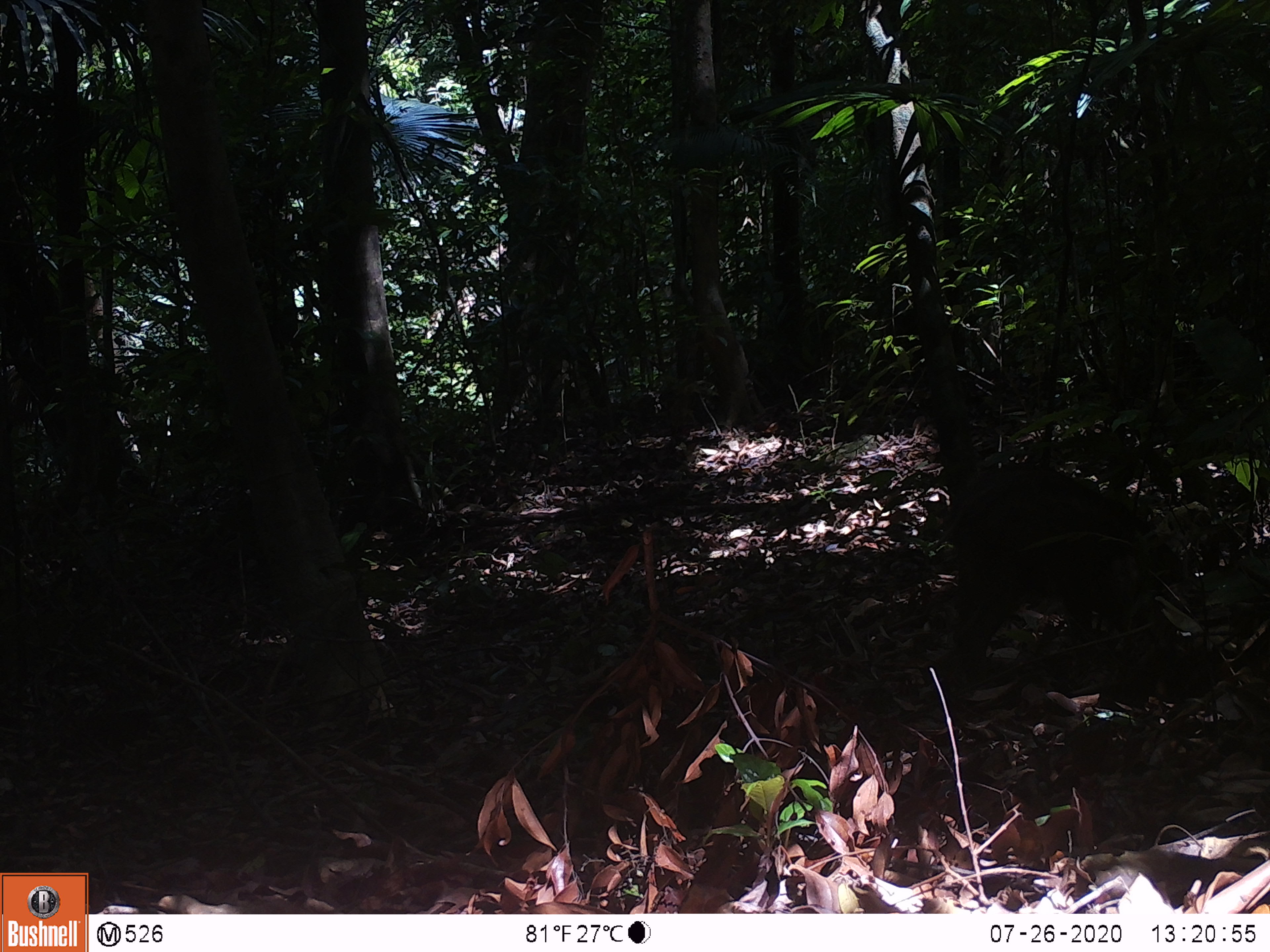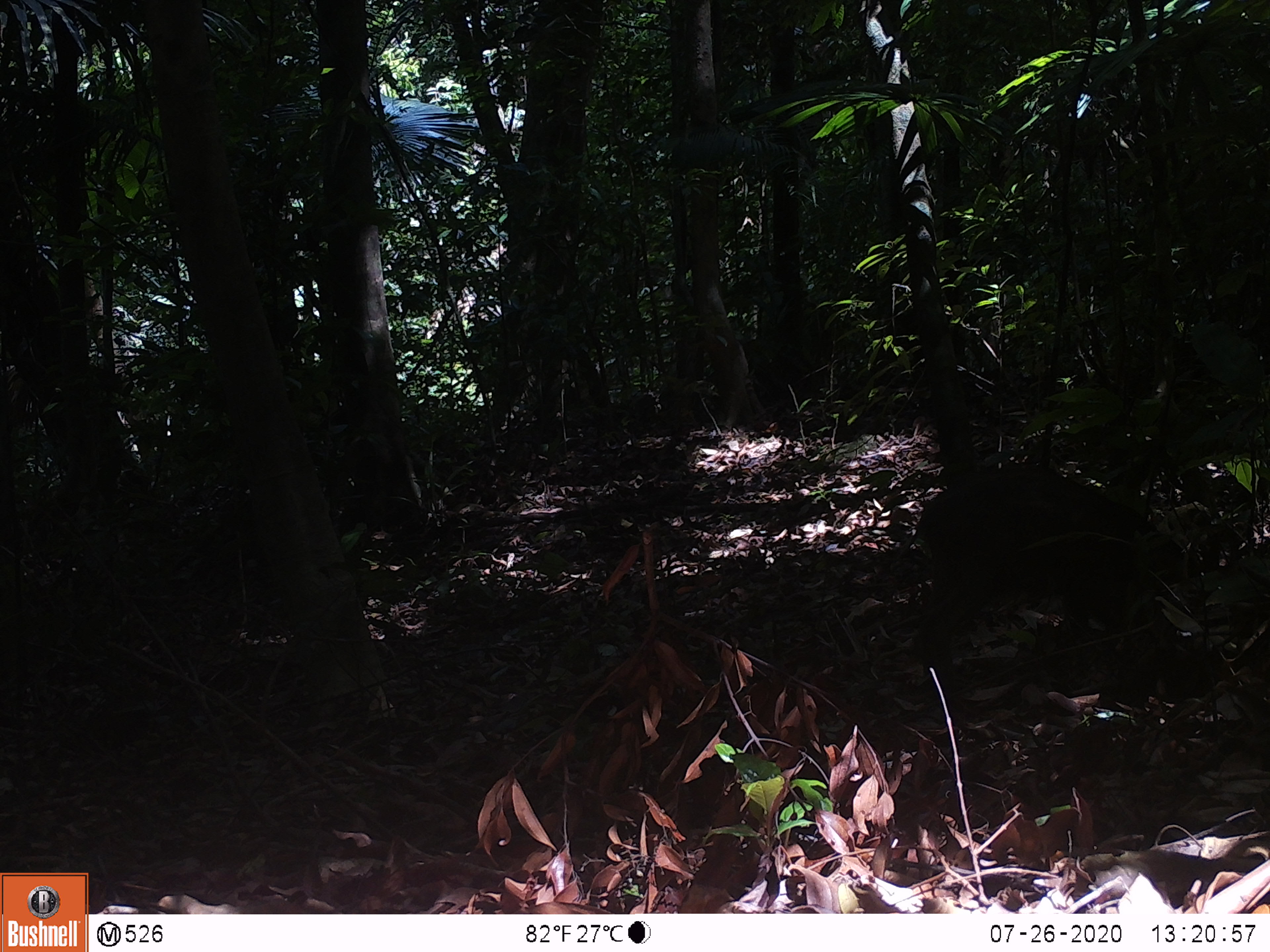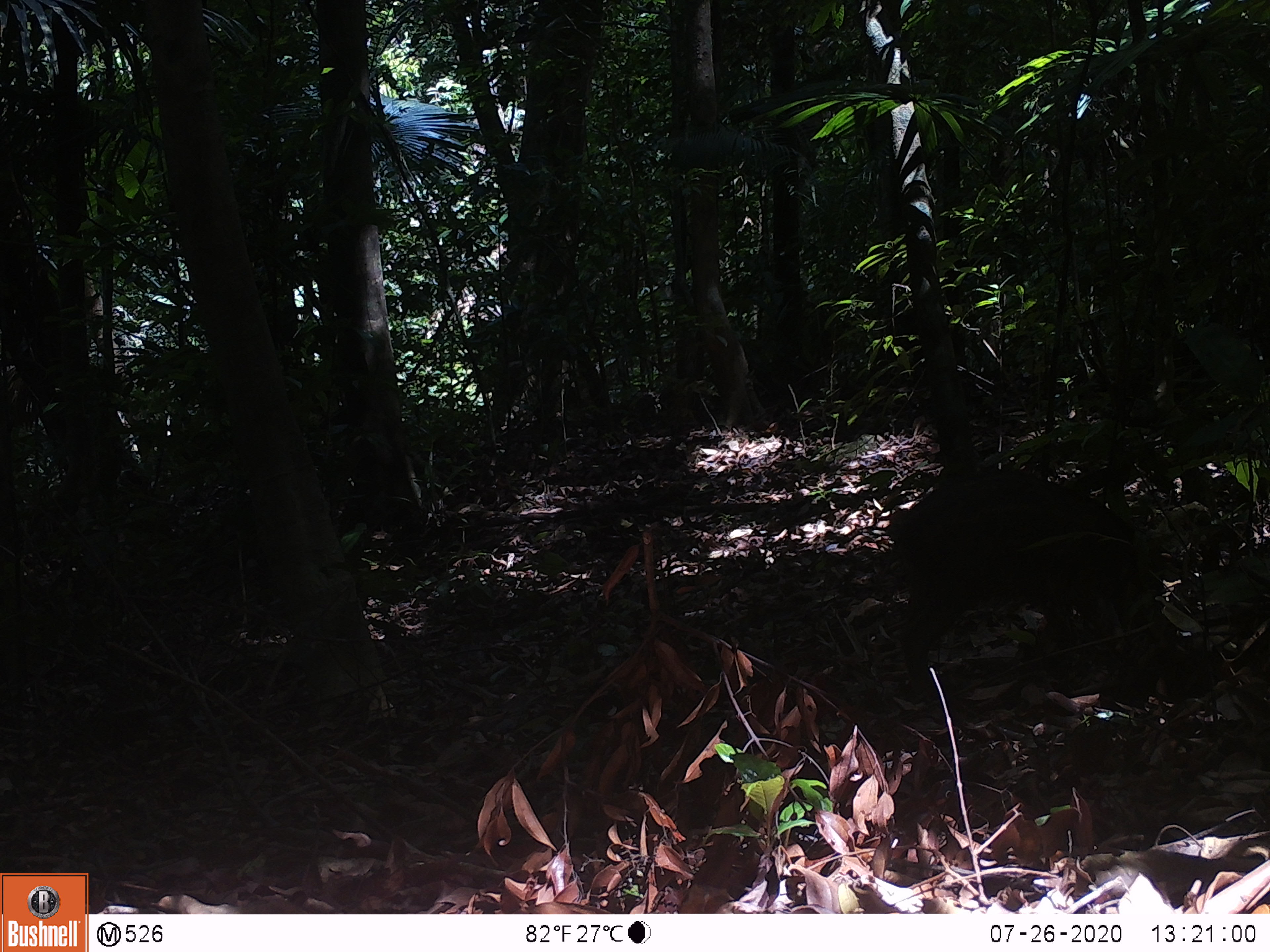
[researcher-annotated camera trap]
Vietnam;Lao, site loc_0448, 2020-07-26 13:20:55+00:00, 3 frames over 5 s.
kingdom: Animalia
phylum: Chordata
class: Mammalia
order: Artiodactyla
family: Suidae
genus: Sus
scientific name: Sus scrofa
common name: eurasian wild pig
Eurasian wild pig (Sus scrofa). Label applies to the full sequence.